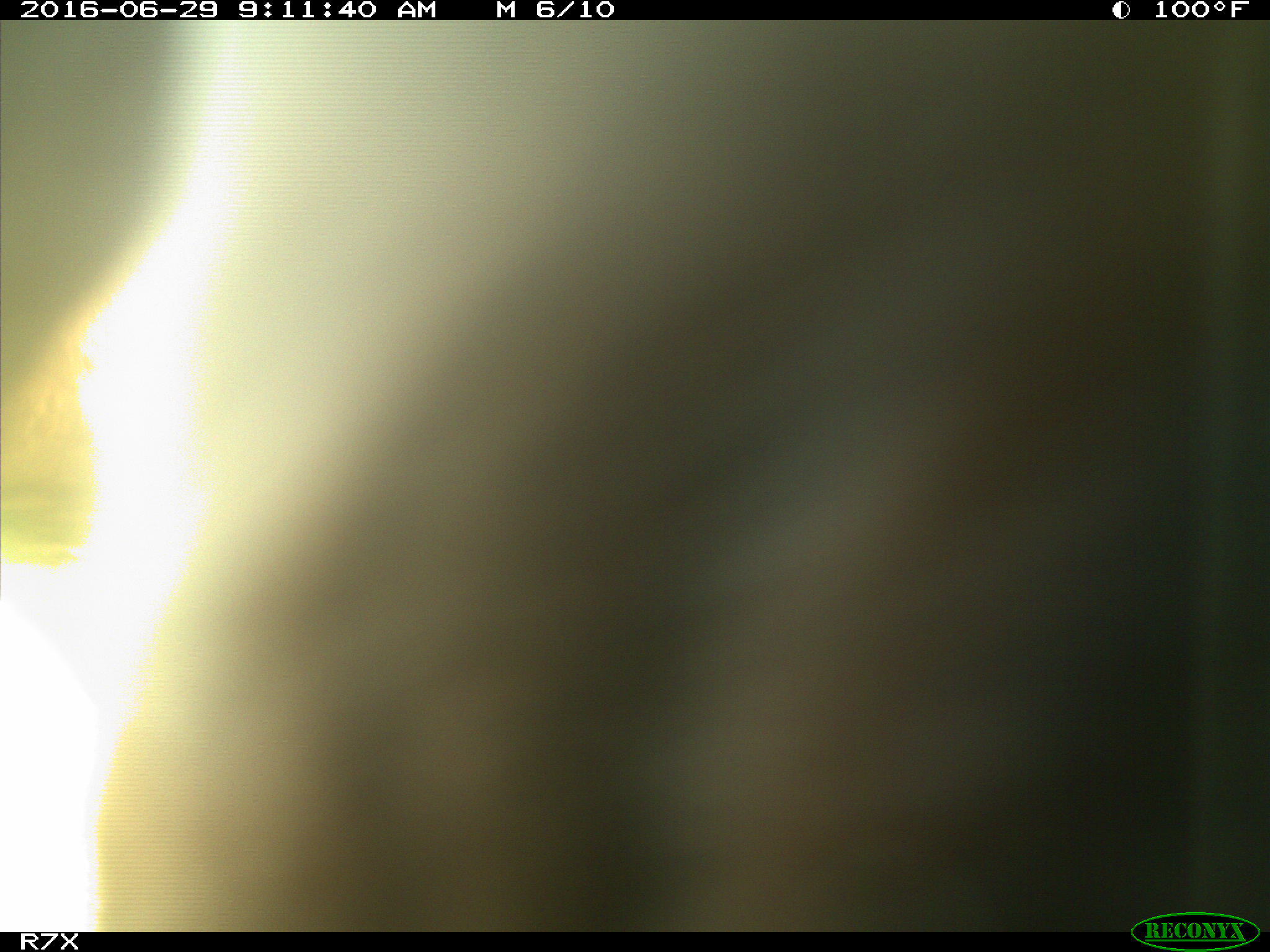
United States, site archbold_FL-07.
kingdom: Animalia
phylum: Chordata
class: Mammalia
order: Artiodactyla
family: Bovidae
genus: Bos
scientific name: Bos taurus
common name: domestic cow